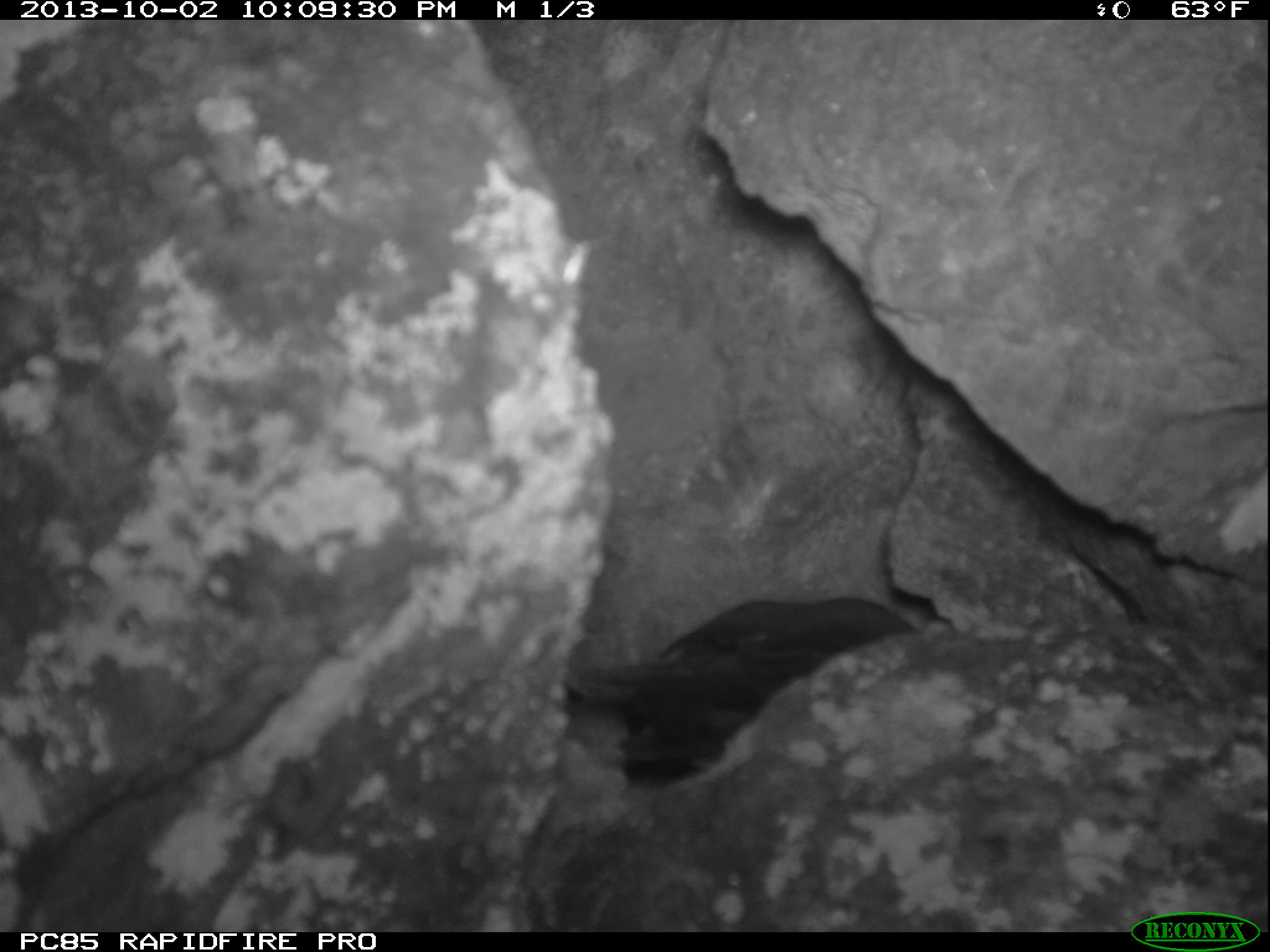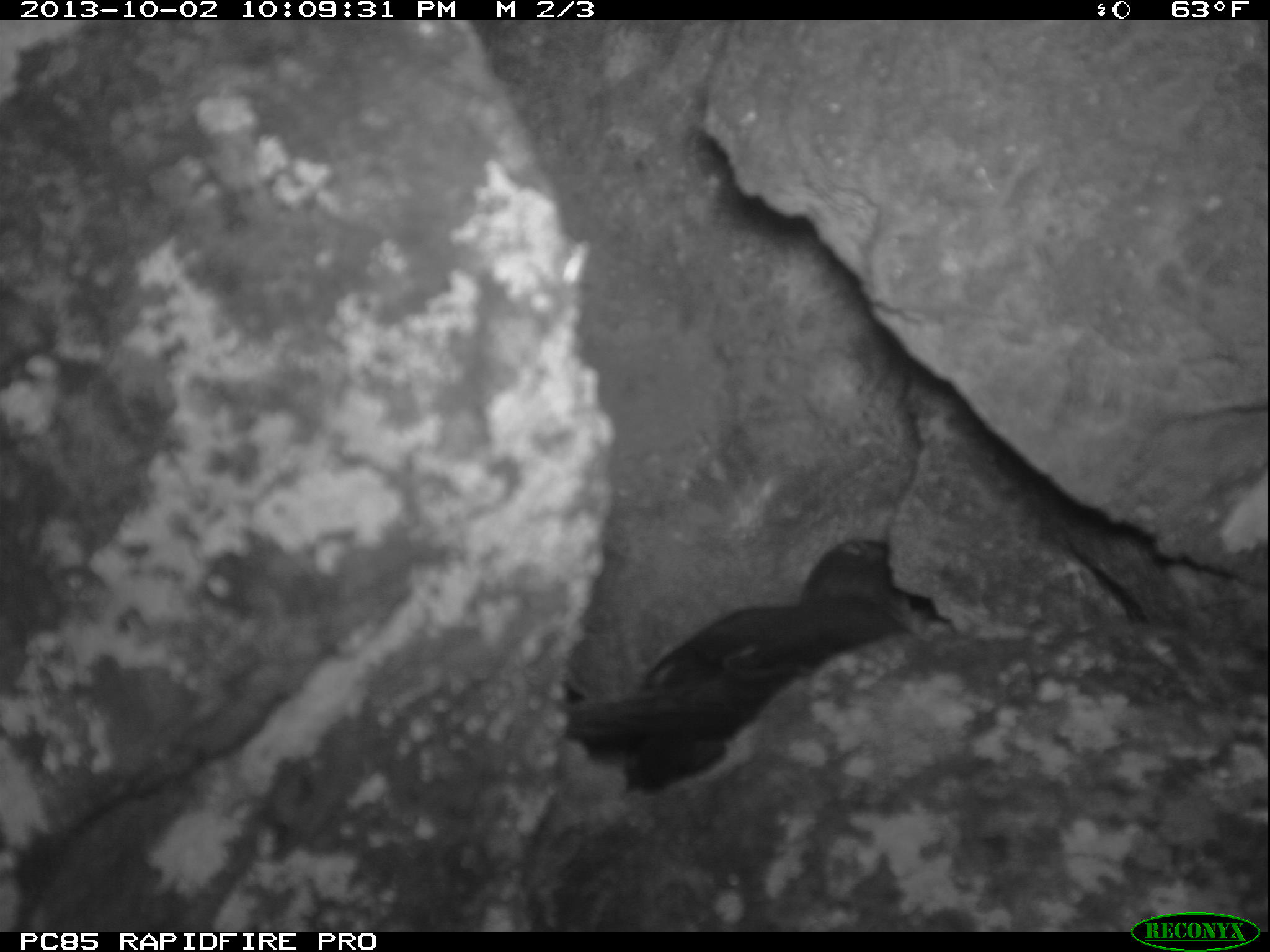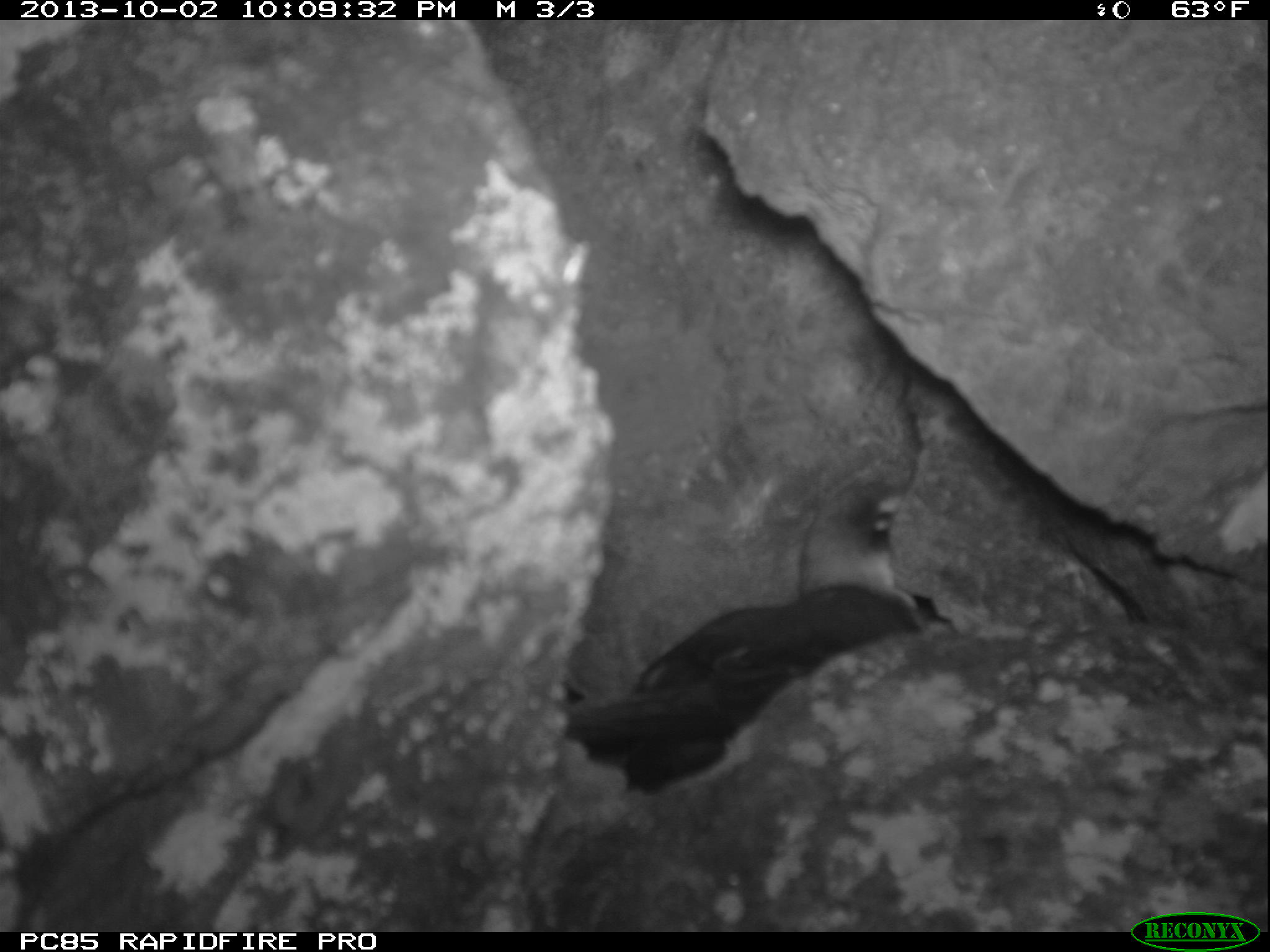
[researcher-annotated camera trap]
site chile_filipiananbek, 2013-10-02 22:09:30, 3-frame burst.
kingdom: Animalia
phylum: Chordata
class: Aves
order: Procellariiformes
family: Procellariidae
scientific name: Procellariidae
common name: petrel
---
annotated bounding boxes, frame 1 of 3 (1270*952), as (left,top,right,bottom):
petrel: (560,580,931,802)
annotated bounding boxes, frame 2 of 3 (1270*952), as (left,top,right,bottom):
petrel: (562,526,932,791)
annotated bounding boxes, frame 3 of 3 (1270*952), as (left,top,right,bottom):
petrel: (592,434,941,715)